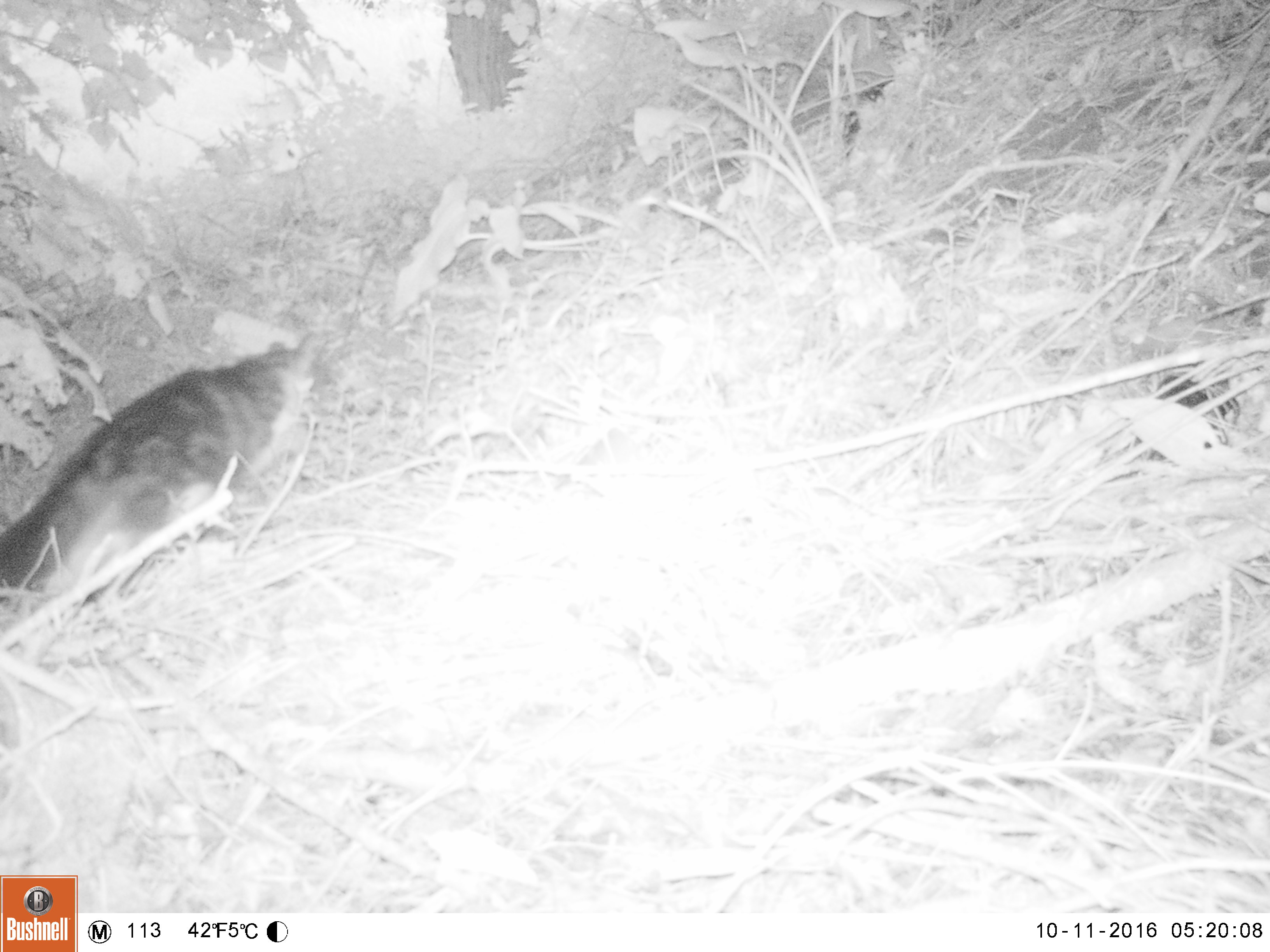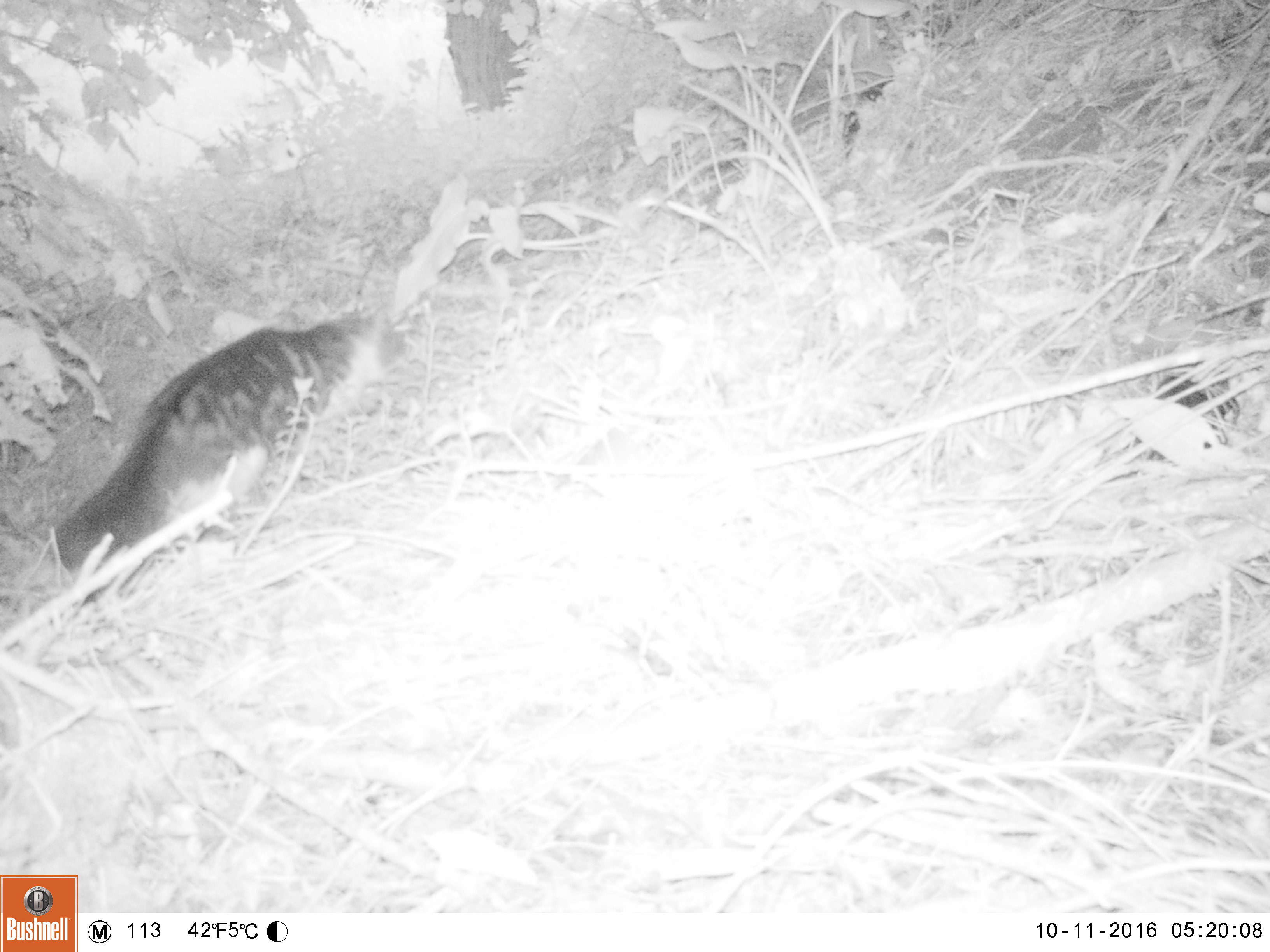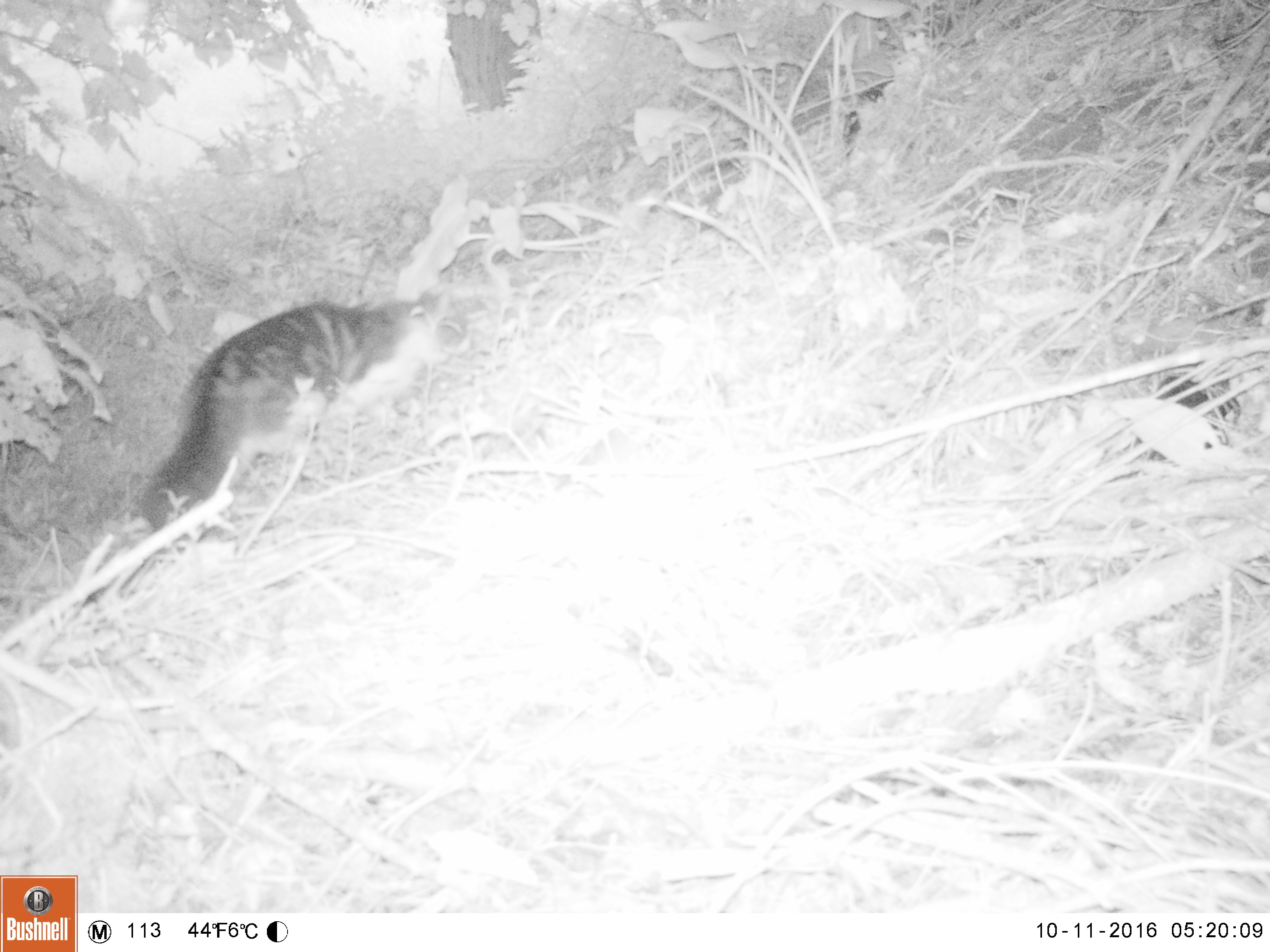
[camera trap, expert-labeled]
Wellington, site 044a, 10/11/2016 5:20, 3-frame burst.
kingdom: Animalia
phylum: Chordata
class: Mammalia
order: Carnivora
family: Felidae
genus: Felis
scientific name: Felis catus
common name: cat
Cat (Felis catus).